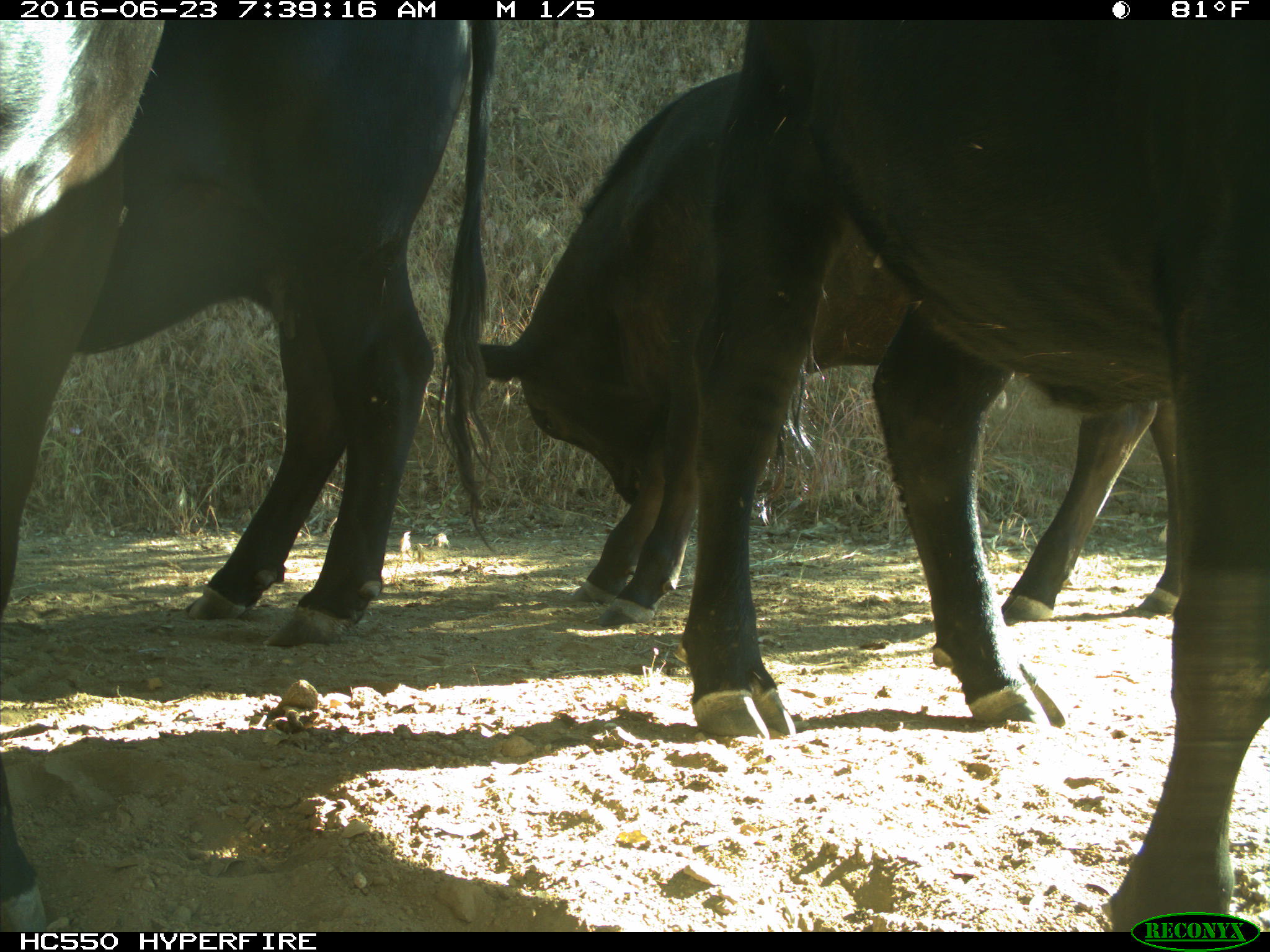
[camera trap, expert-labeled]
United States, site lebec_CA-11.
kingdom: Animalia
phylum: Chordata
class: Mammalia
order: Artiodactyla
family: Bovidae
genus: Bos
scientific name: Bos taurus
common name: domestic cow